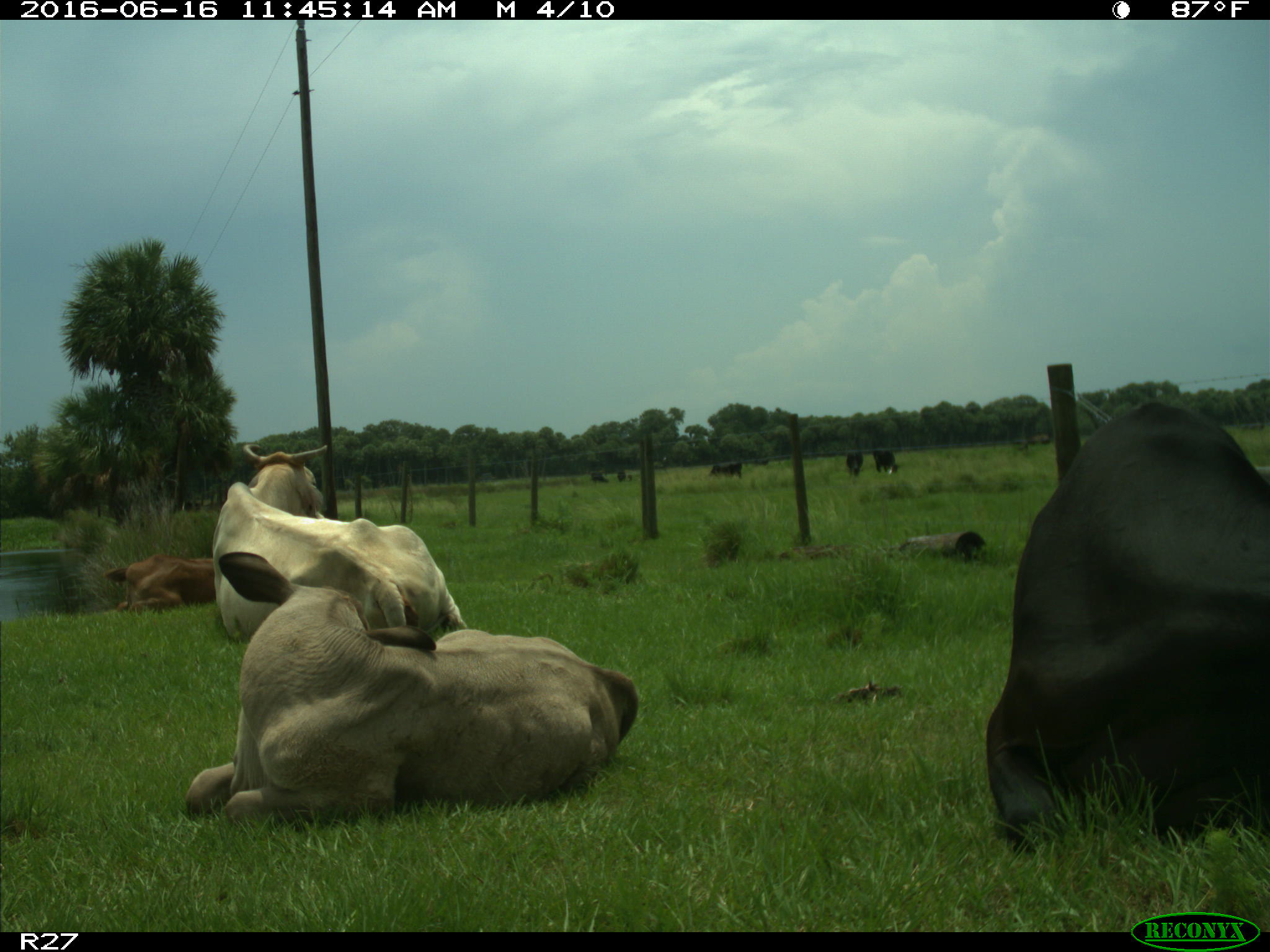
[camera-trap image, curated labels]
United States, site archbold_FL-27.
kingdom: Animalia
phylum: Chordata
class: Mammalia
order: Artiodactyla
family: Bovidae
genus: Bos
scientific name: Bos taurus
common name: domestic cow